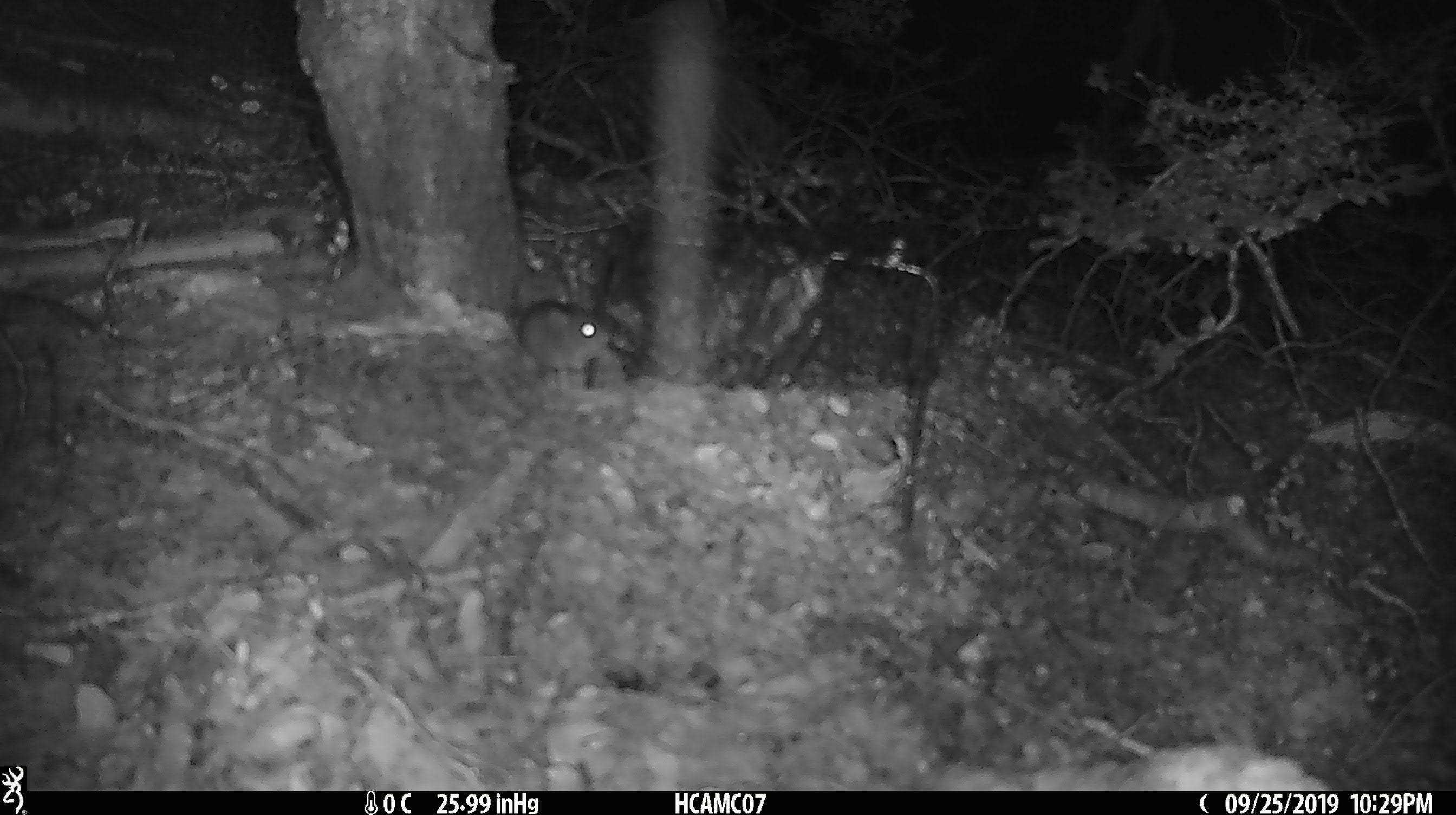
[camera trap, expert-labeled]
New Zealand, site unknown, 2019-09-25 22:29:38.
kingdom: Animalia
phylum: Chordata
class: Mammalia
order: Rodentia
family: Muridae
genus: Mus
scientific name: Mus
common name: mouse